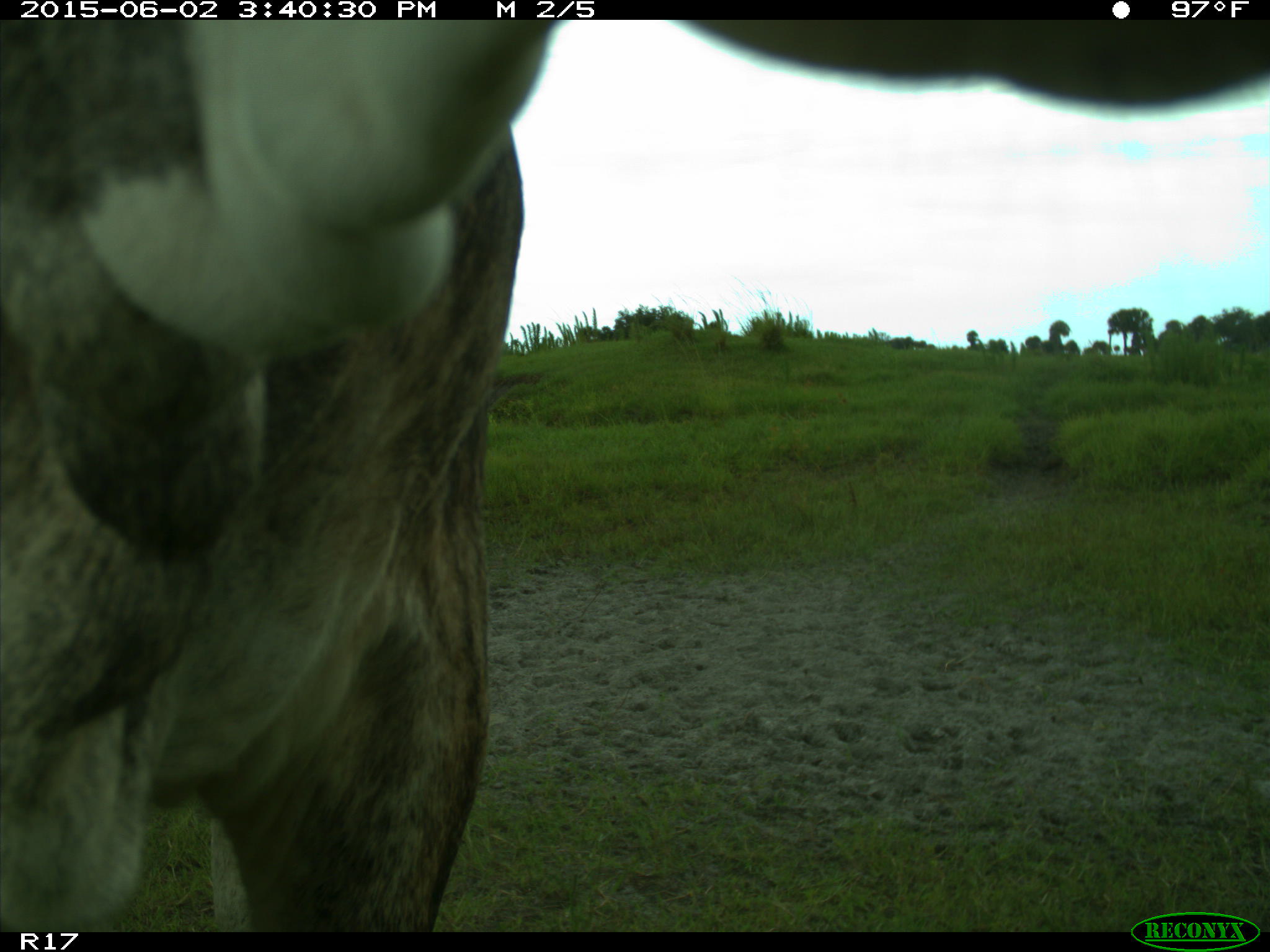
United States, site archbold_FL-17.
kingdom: Animalia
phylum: Chordata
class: Mammalia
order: Artiodactyla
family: Bovidae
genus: Bos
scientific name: Bos taurus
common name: domestic cow